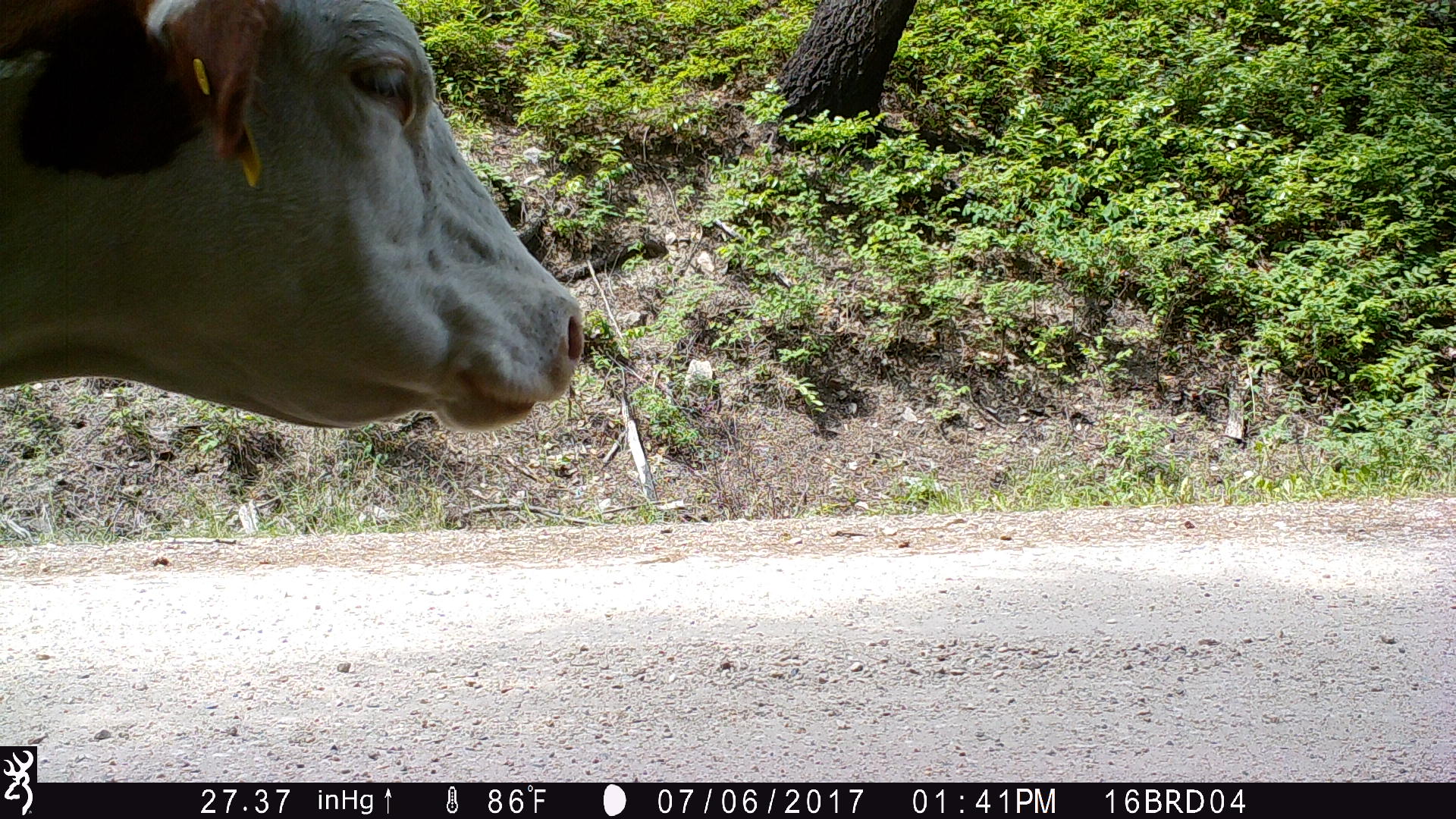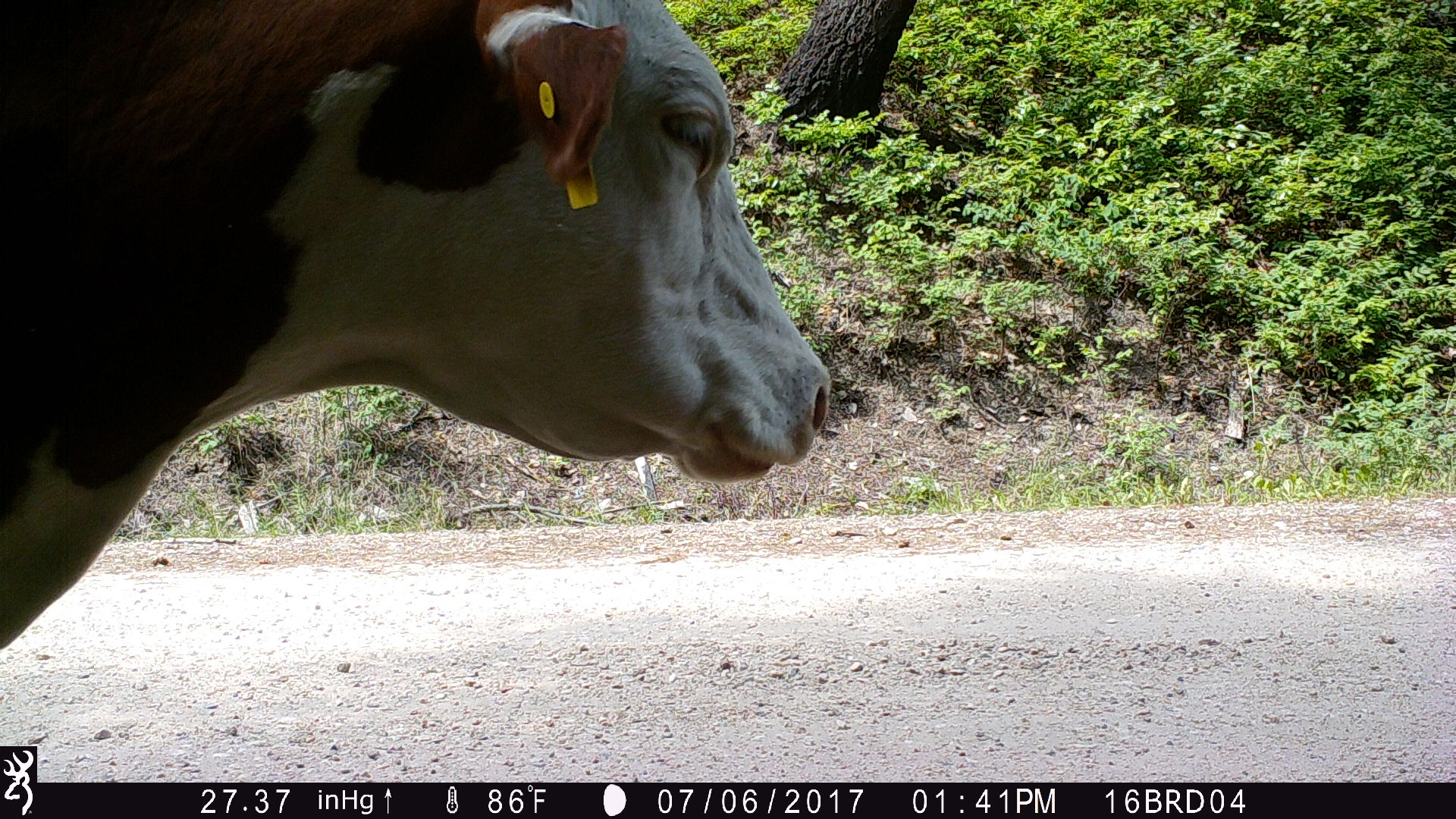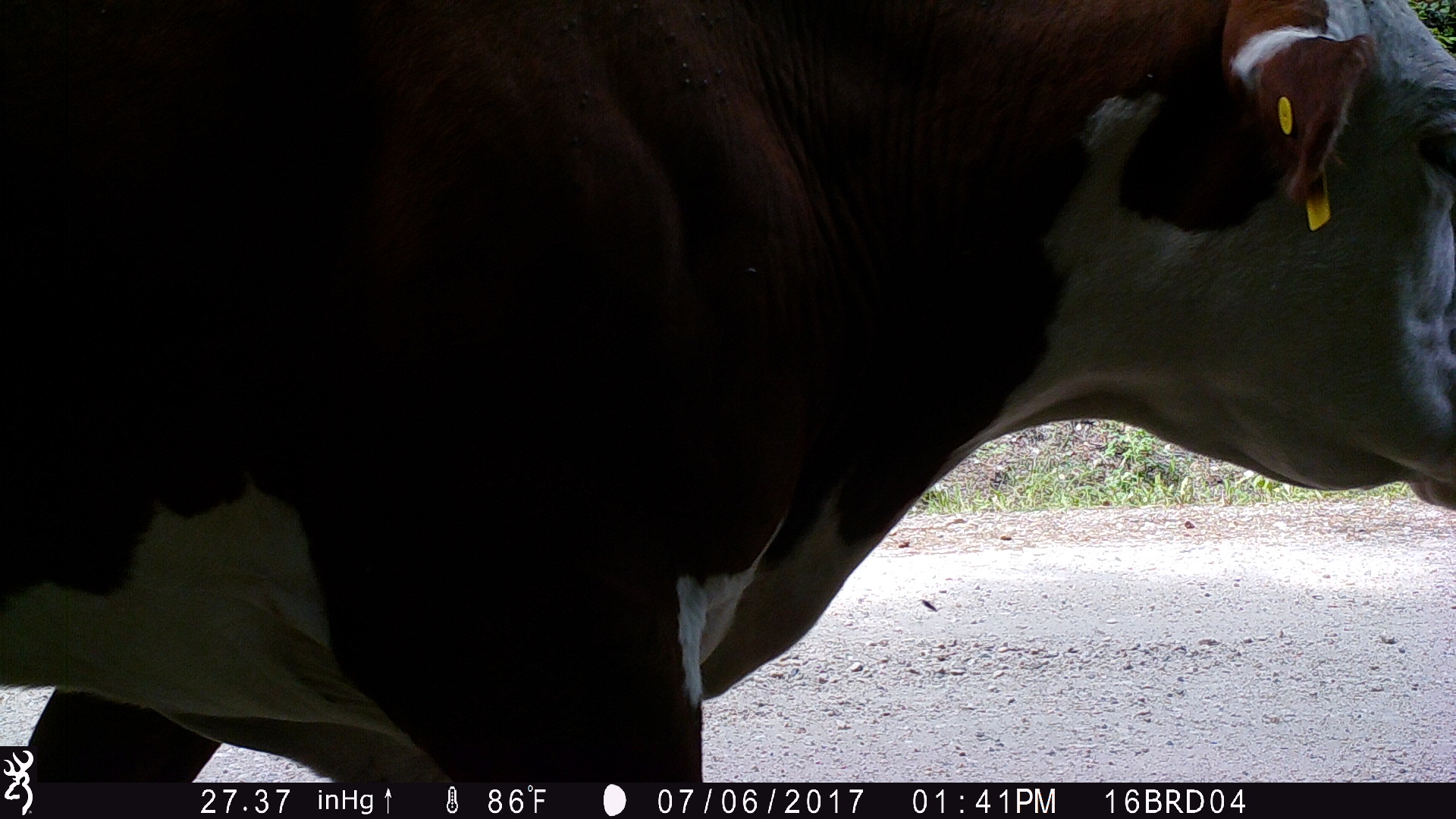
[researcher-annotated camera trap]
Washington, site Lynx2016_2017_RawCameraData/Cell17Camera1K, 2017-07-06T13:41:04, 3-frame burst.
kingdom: Animalia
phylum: Chordata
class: Mammalia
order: Artiodactyla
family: Bovidae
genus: Bos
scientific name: Bos taurus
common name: domestic cattle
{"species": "domestic cattle (Bos taurus)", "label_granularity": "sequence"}